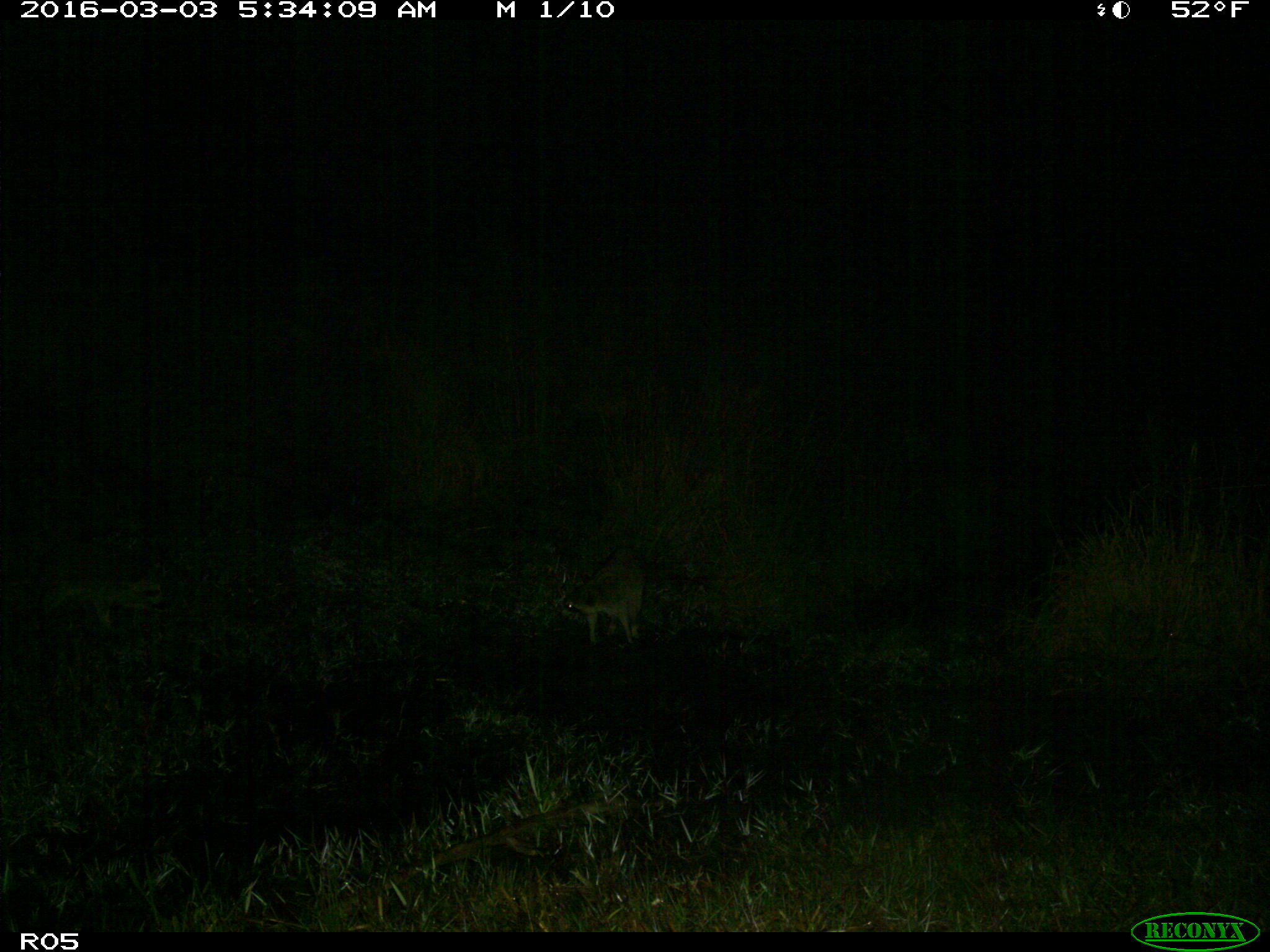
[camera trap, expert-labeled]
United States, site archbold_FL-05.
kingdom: Animalia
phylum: Chordata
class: Mammalia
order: Carnivora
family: Procyonidae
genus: Procyon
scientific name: Procyon lotor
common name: common raccoon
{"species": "Procyon lotor (common raccoon)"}